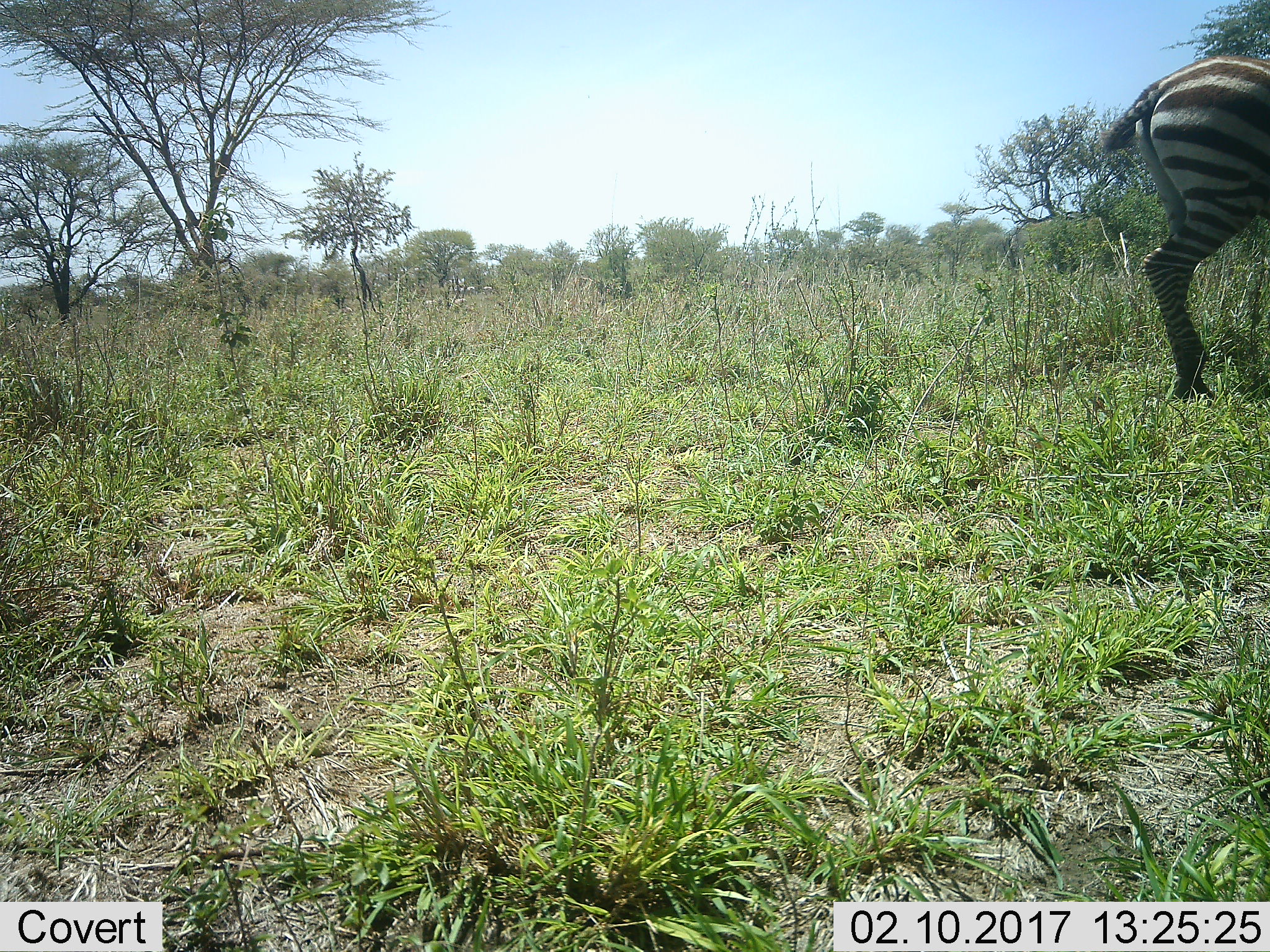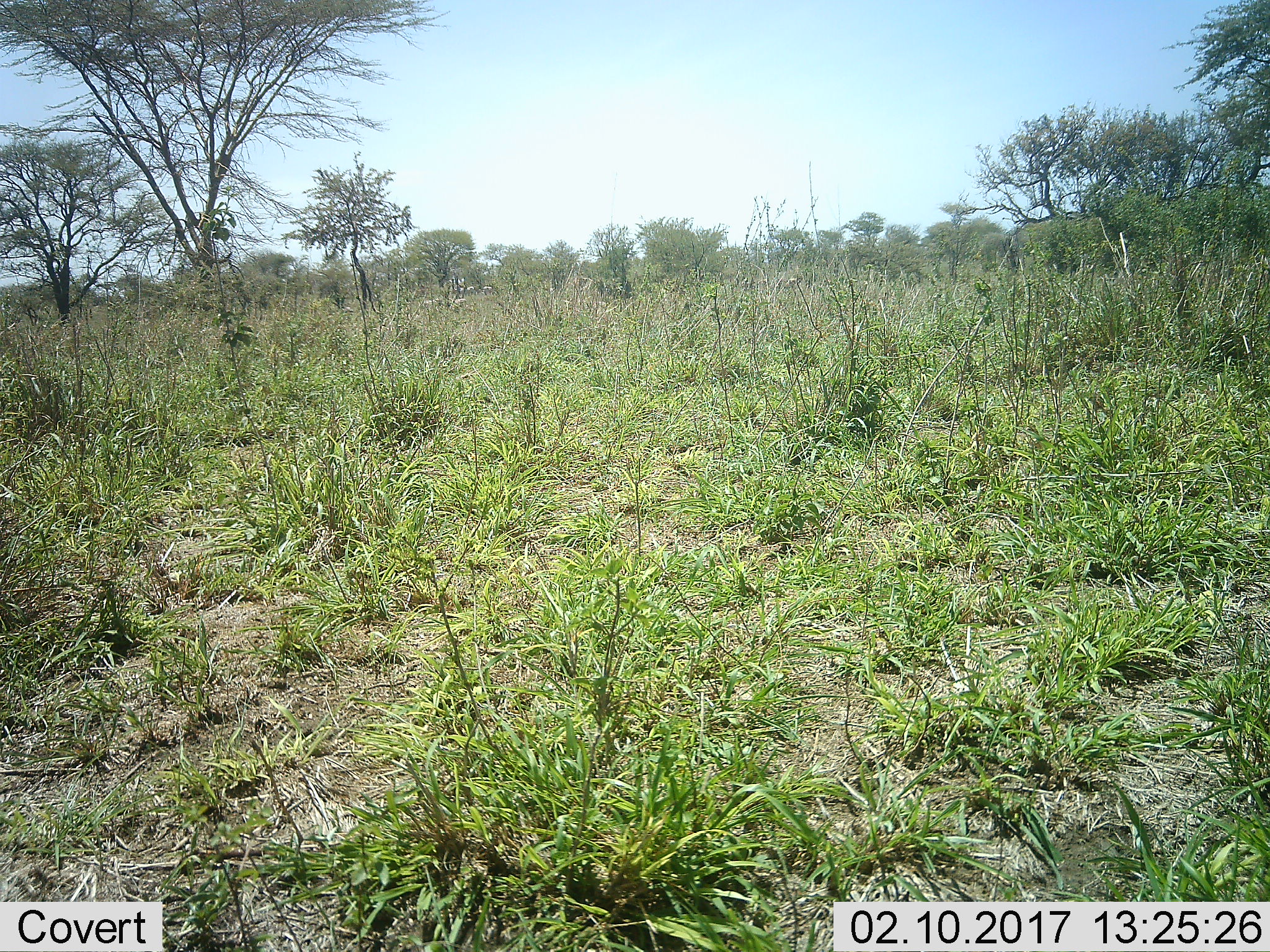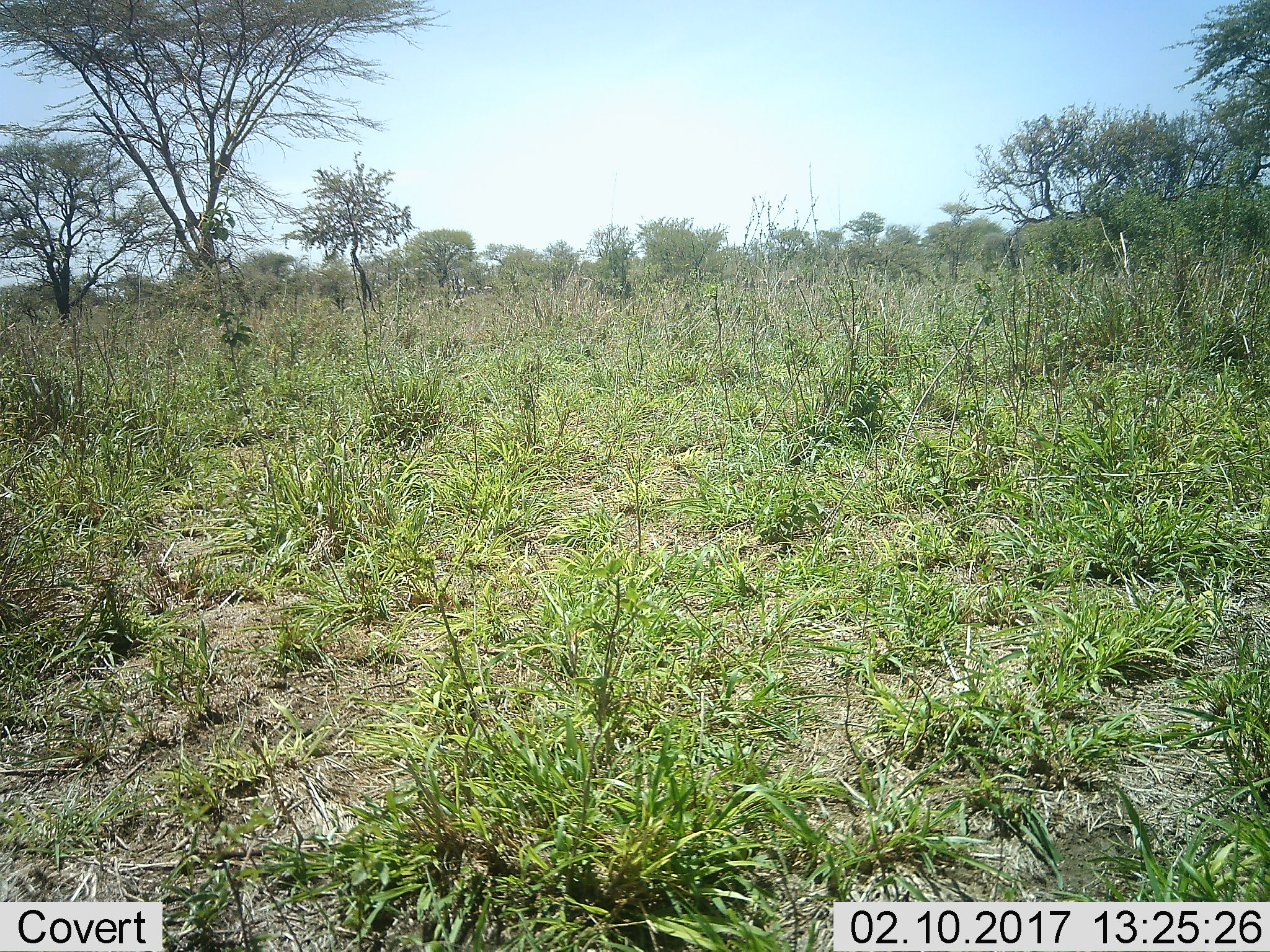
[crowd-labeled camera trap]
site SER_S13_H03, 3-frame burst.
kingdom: Animalia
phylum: Chordata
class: Mammalia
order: Perissodactyla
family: Equidae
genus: Equus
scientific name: Equus quagga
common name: plains zebra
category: zebraplains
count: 1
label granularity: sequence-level